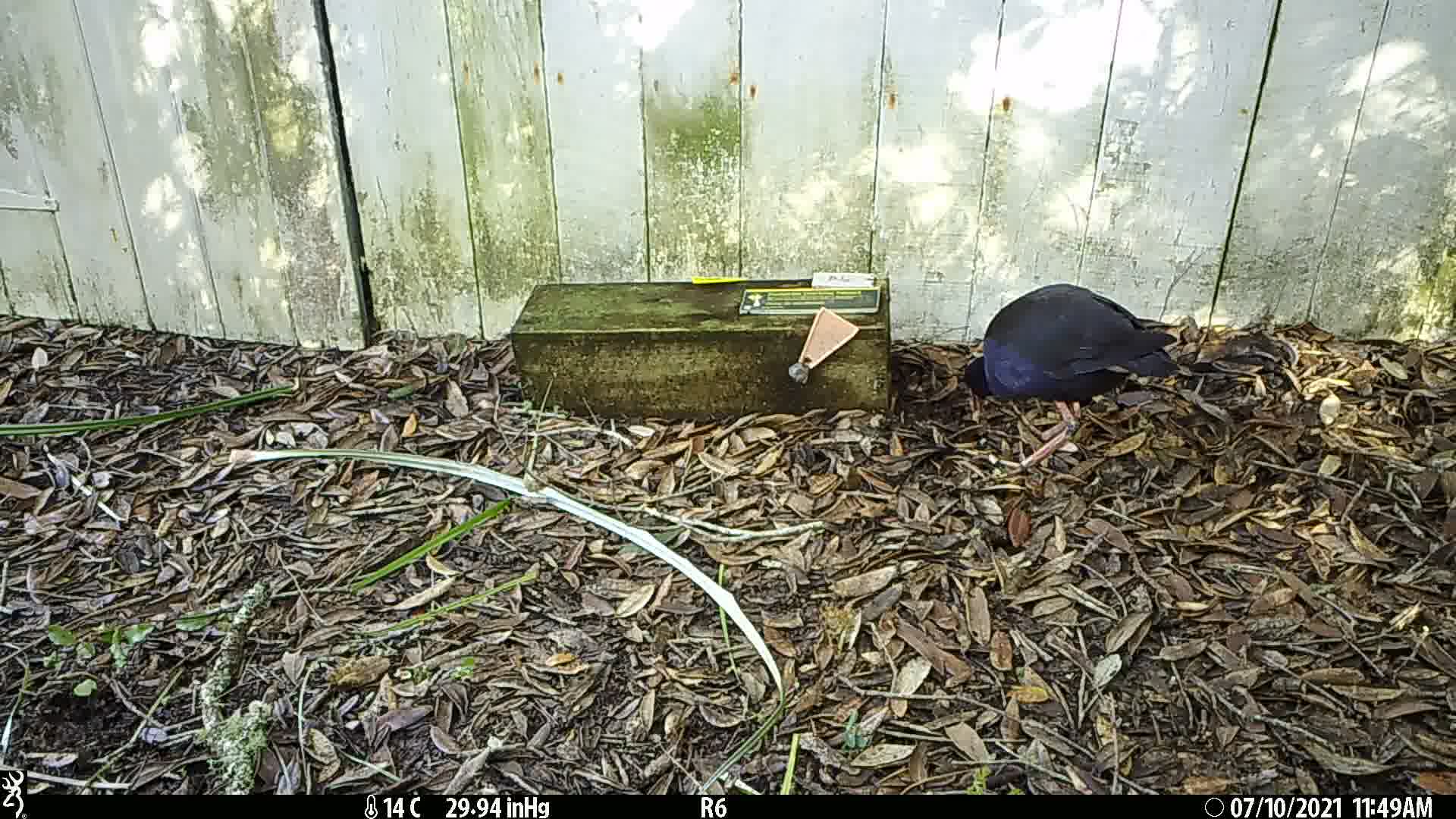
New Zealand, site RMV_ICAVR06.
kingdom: Animalia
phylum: Chordata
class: Aves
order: Gruiformes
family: Rallidae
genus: Porphyrio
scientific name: Porphyrio melanotus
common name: australasian swamphen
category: pukeko